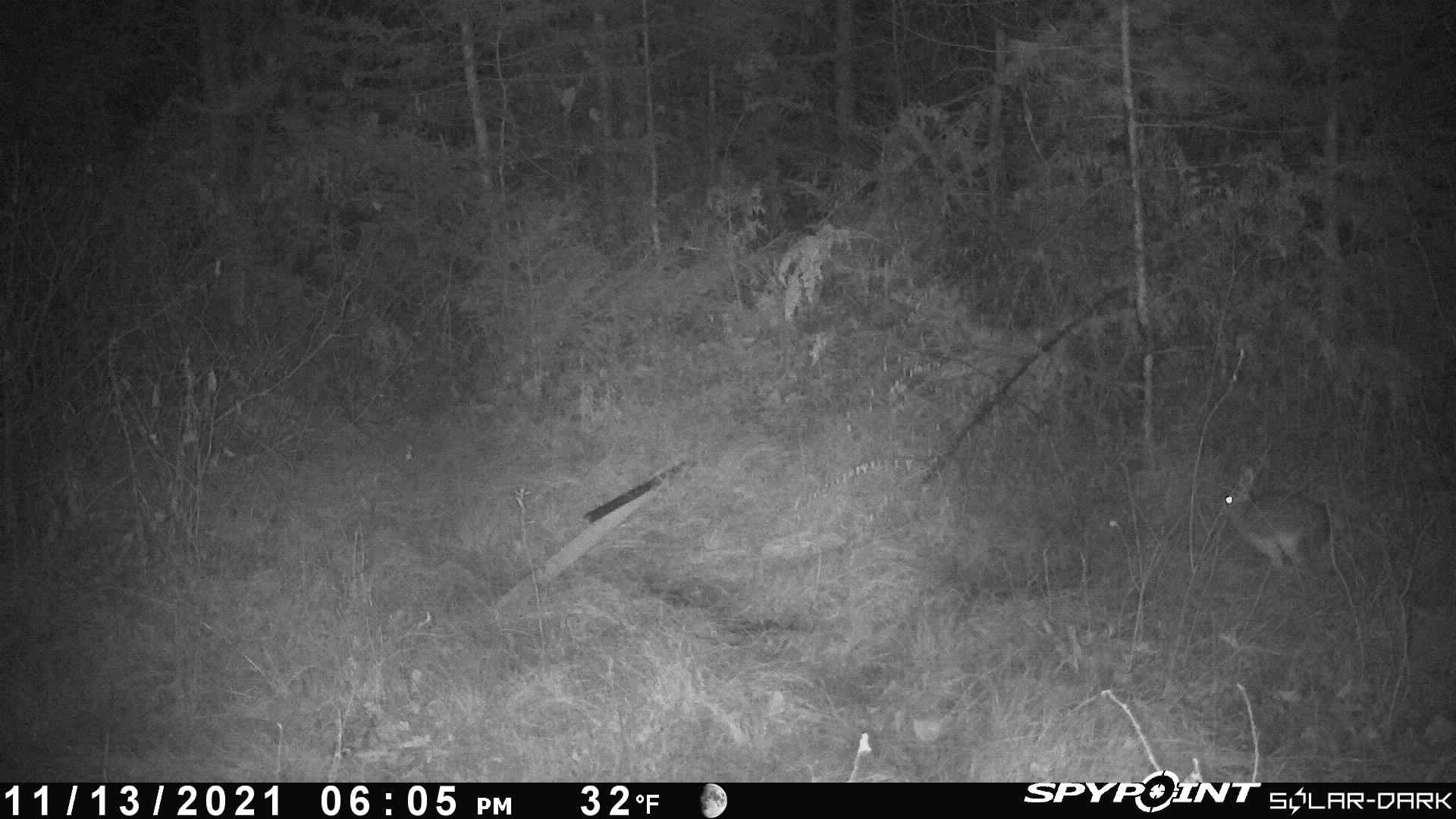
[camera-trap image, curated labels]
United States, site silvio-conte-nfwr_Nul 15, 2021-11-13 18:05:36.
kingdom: Animalia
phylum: Chordata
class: Mammalia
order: Lagomorpha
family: Leporidae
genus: Lepus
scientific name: Lepus americanus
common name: snowshoe hare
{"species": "snowshoe hare (Lepus americanus)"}